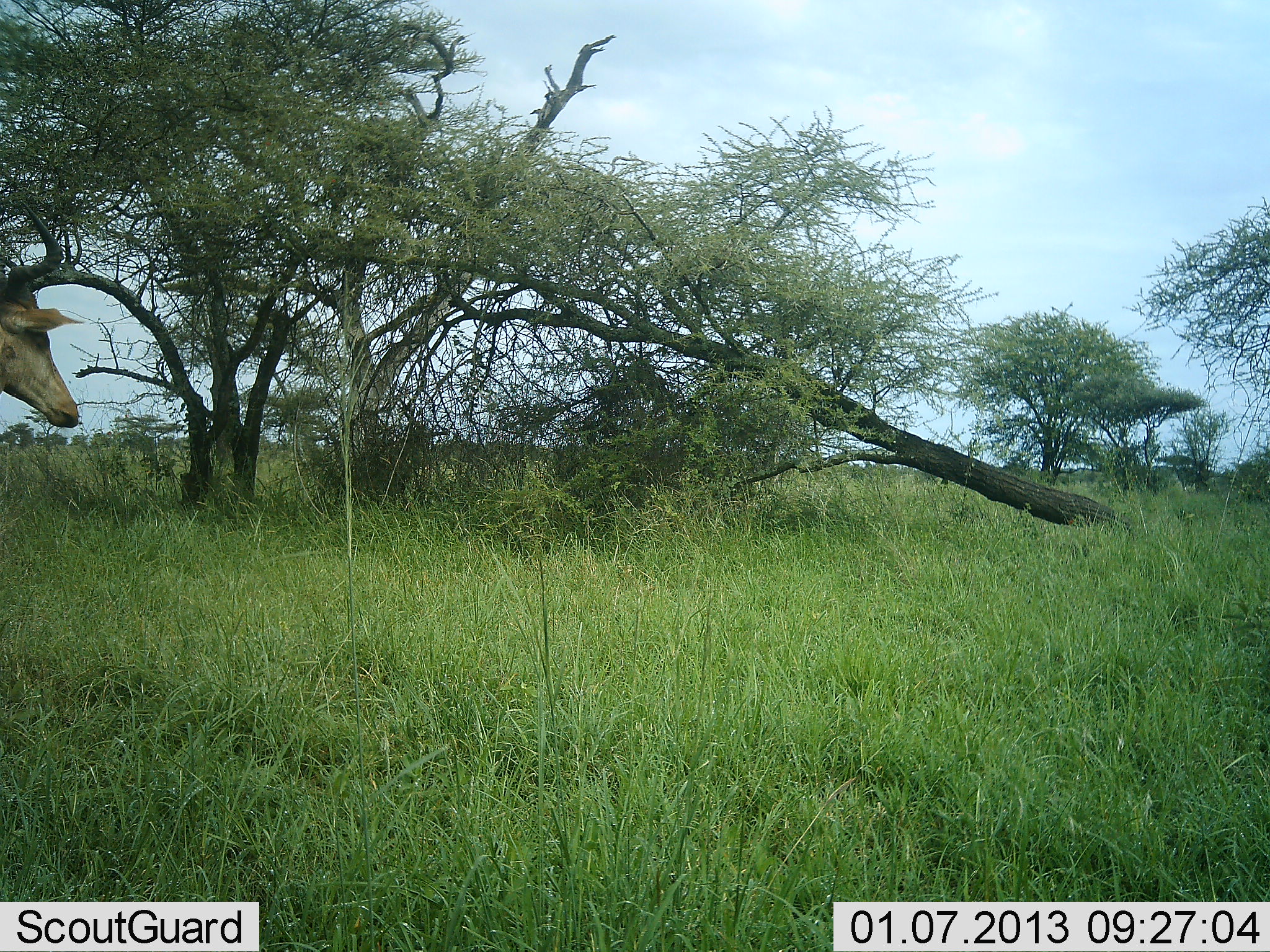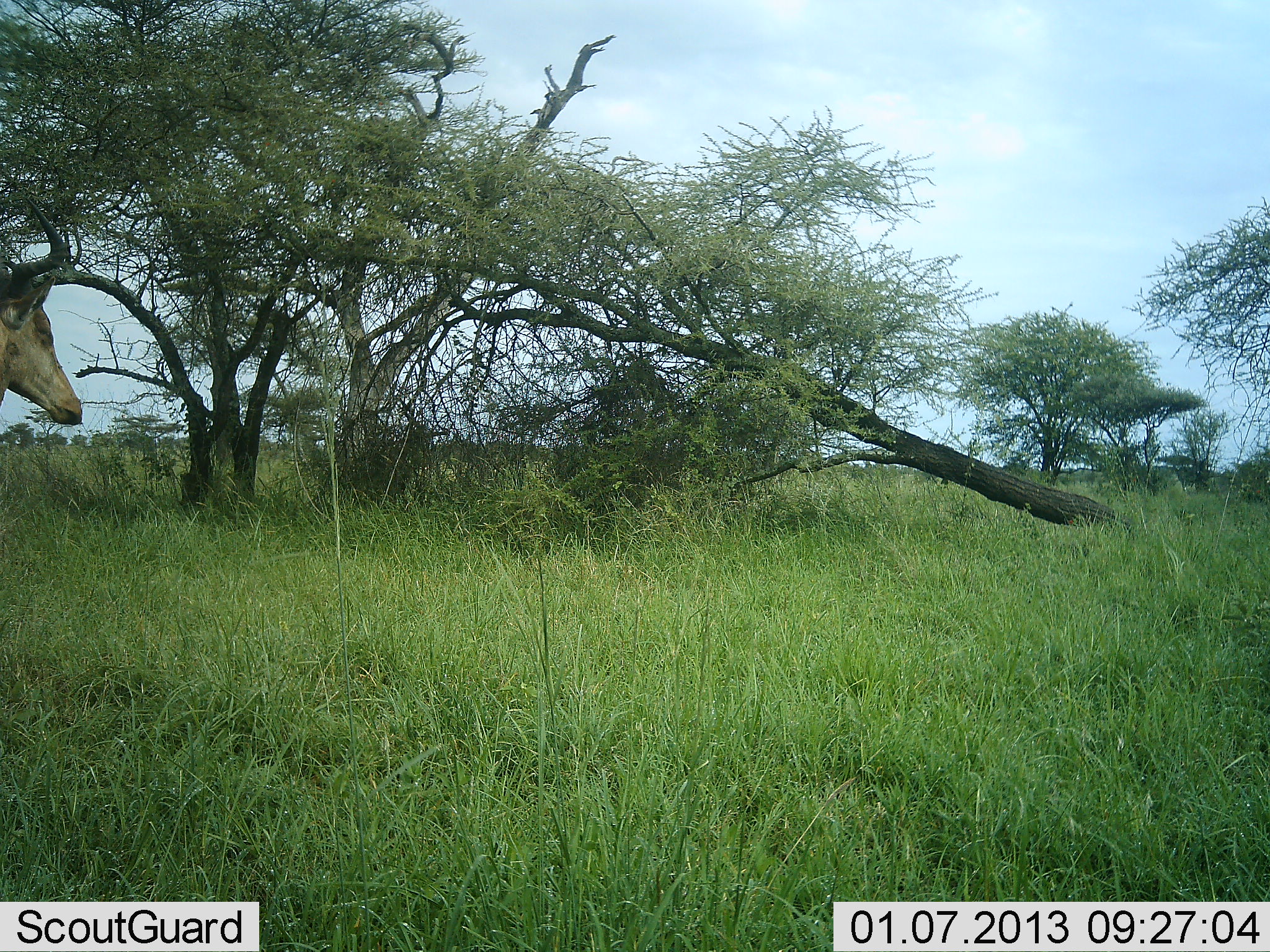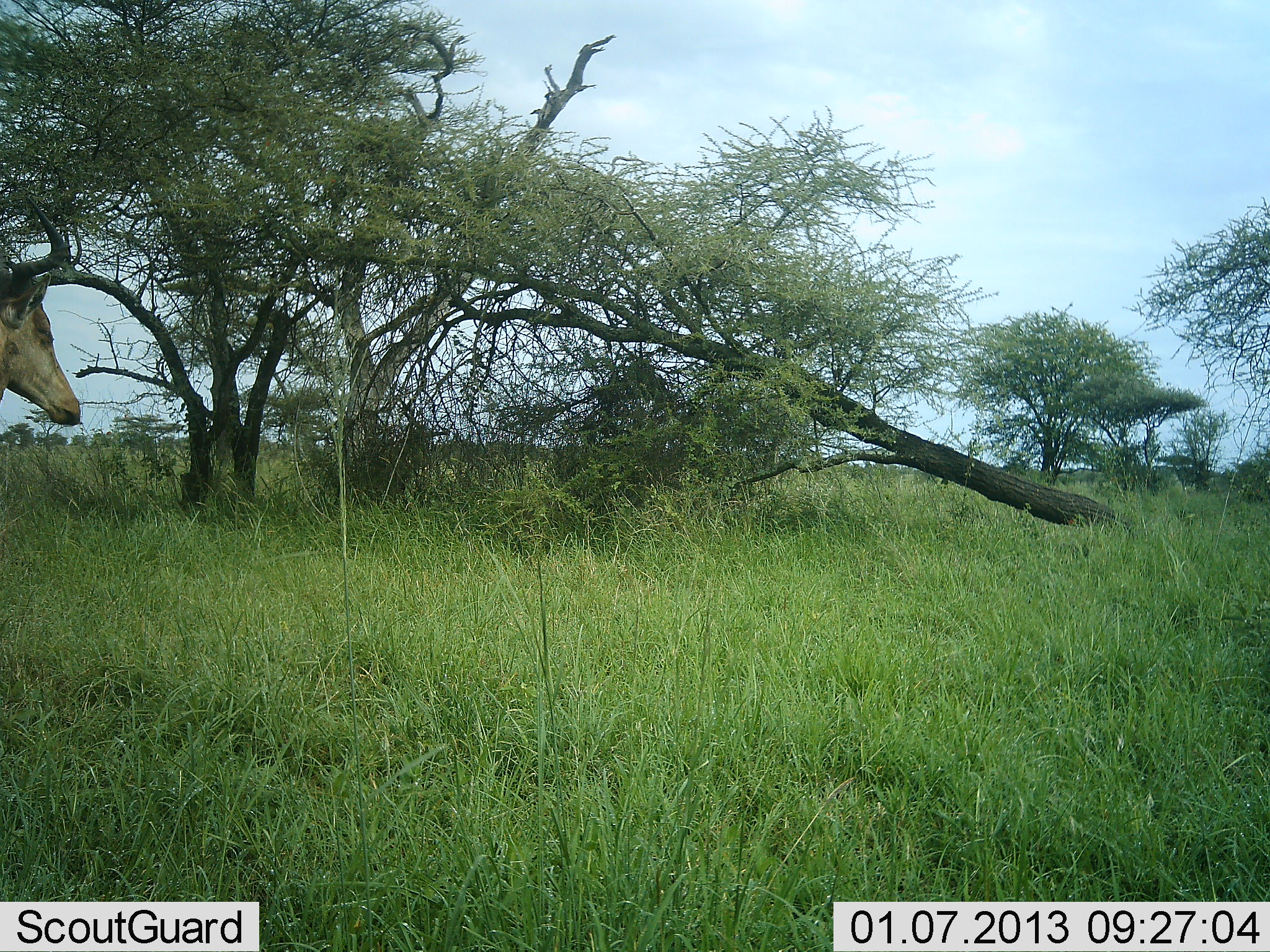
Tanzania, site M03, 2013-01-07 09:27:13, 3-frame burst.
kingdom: Animalia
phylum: Chordata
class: Mammalia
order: Artiodactyla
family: Bovidae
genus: Alcelaphus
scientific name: Alcelaphus buselaphus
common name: hartebeest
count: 1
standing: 97%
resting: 3%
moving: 3%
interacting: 0%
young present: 0%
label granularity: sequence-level